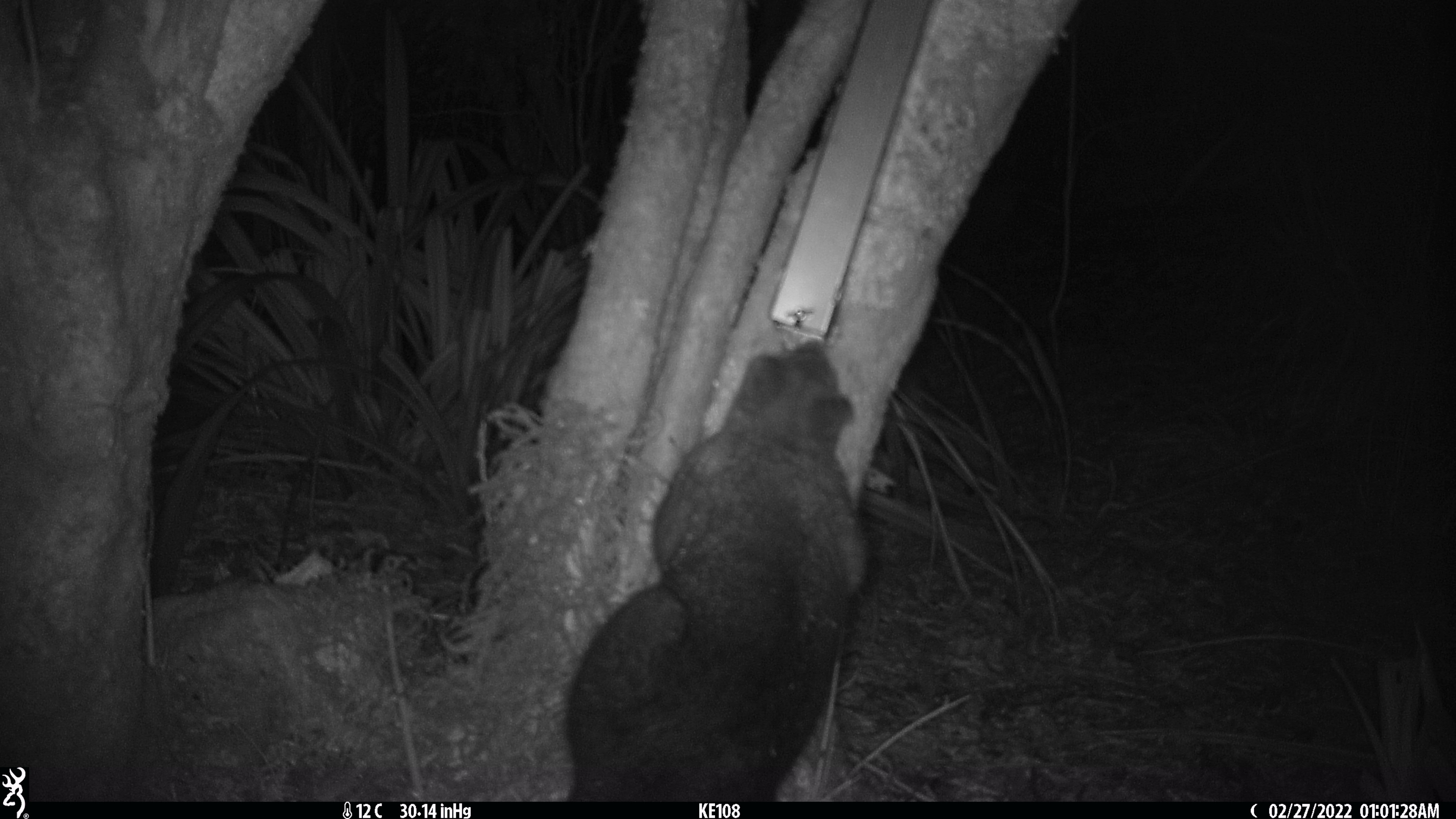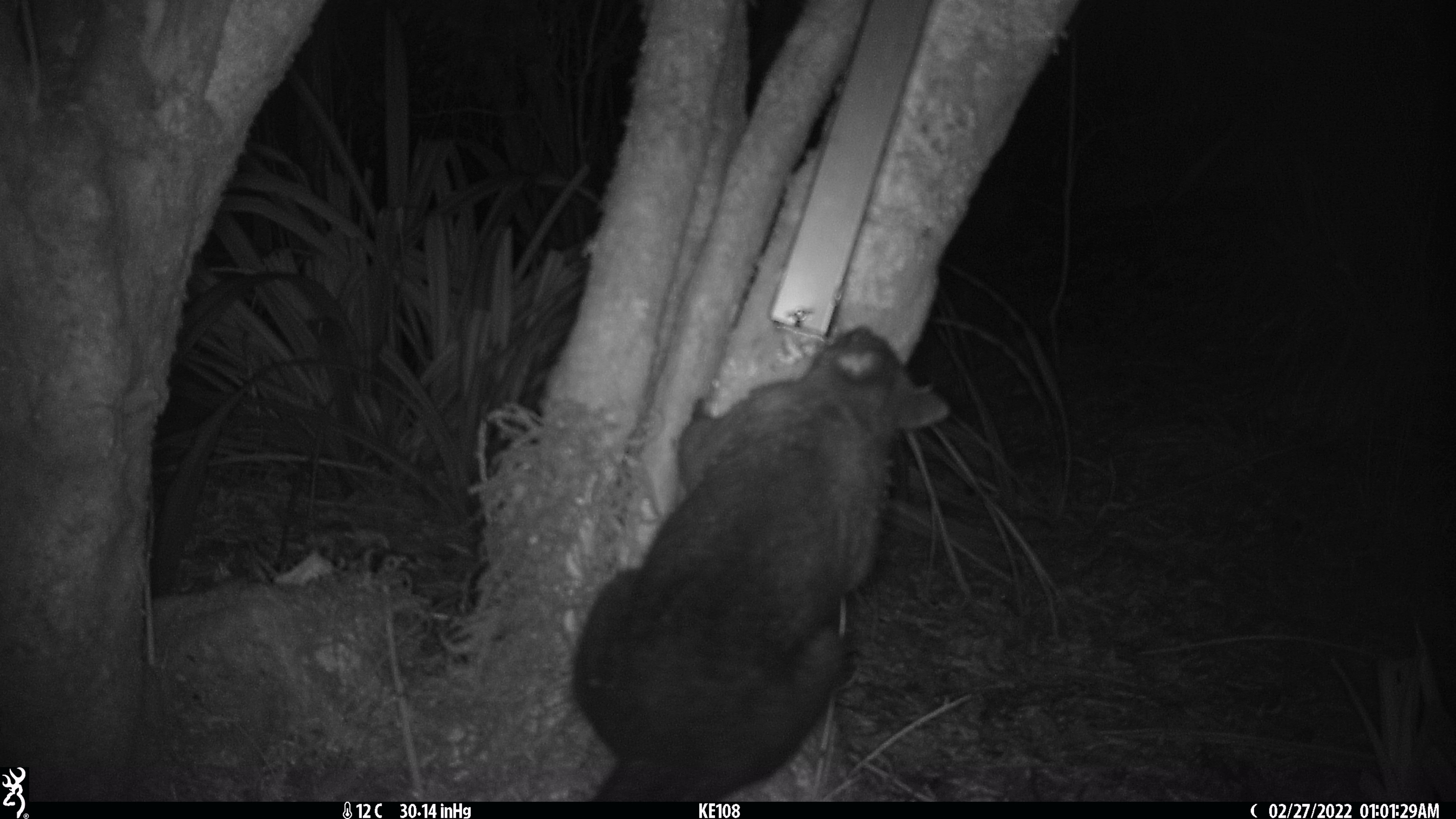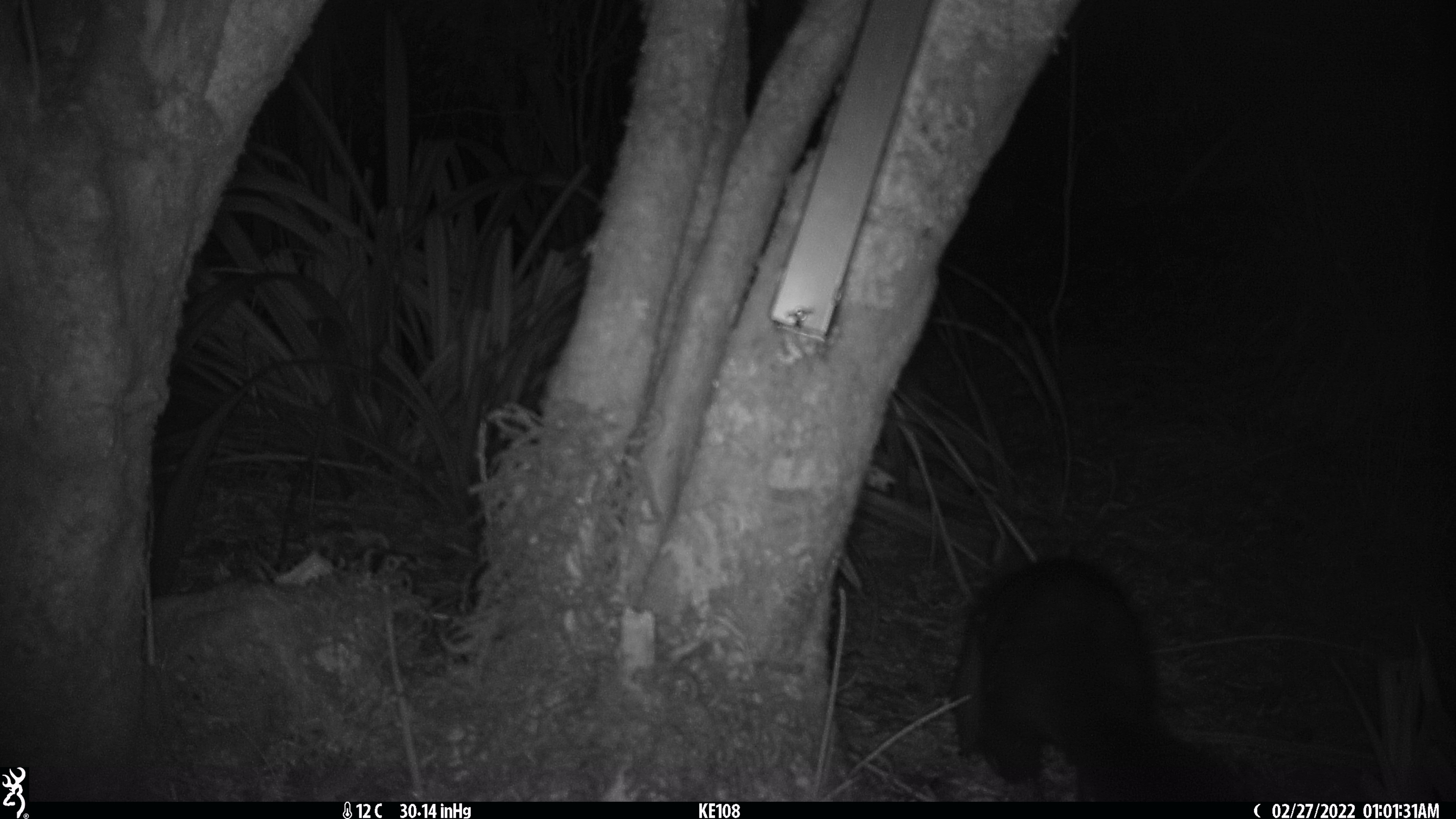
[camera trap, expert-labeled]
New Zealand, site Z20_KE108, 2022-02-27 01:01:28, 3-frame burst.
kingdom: Animalia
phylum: Chordata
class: Mammalia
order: Diprotodontia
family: Phalangeridae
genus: Trichosurus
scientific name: Trichosurus vulpecula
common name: common brushtail possum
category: possum